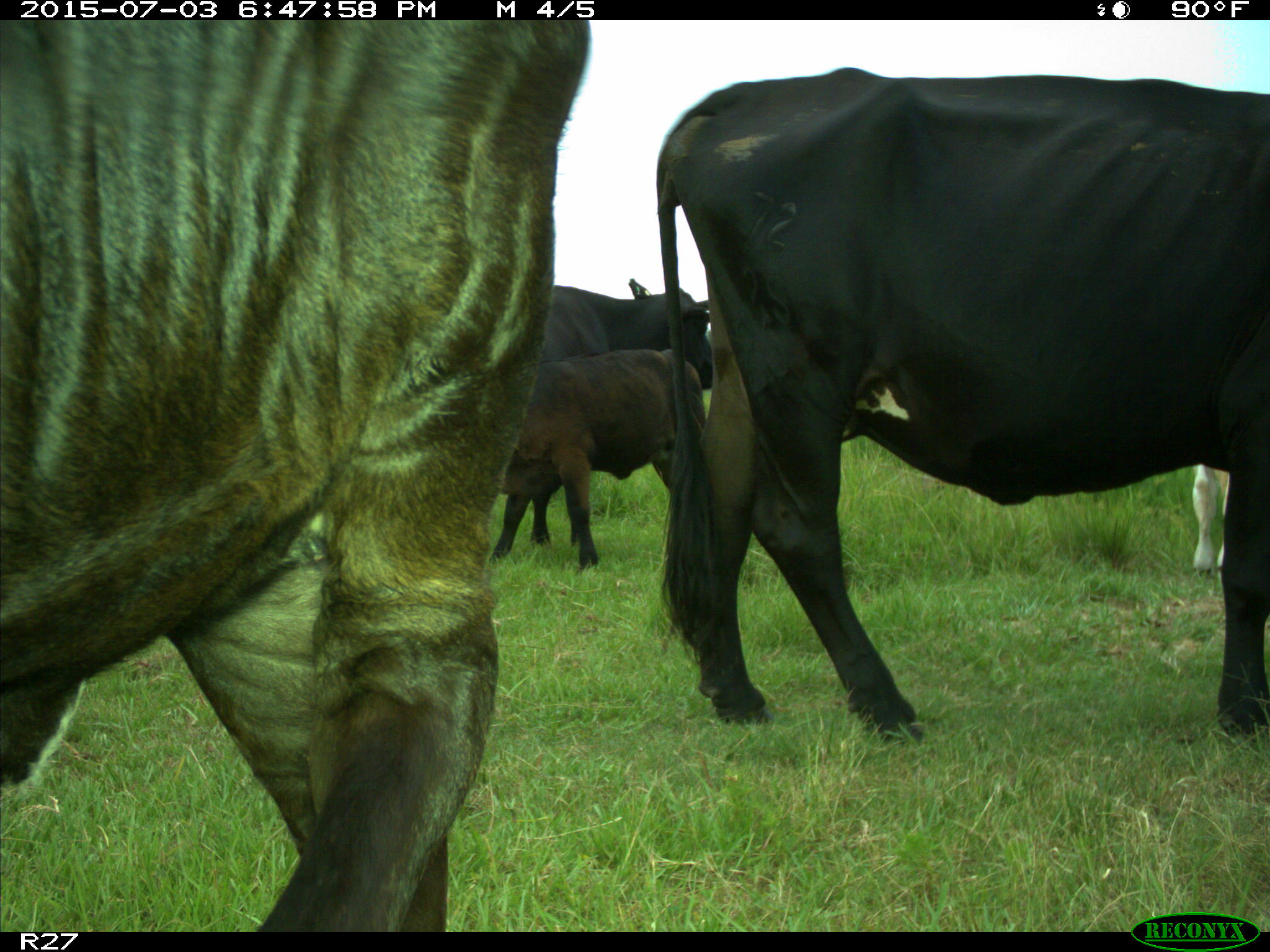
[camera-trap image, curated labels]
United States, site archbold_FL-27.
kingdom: Animalia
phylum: Chordata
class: Mammalia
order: Artiodactyla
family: Bovidae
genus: Bos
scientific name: Bos taurus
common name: domestic cow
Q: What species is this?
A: Bos taurus (domestic cow).